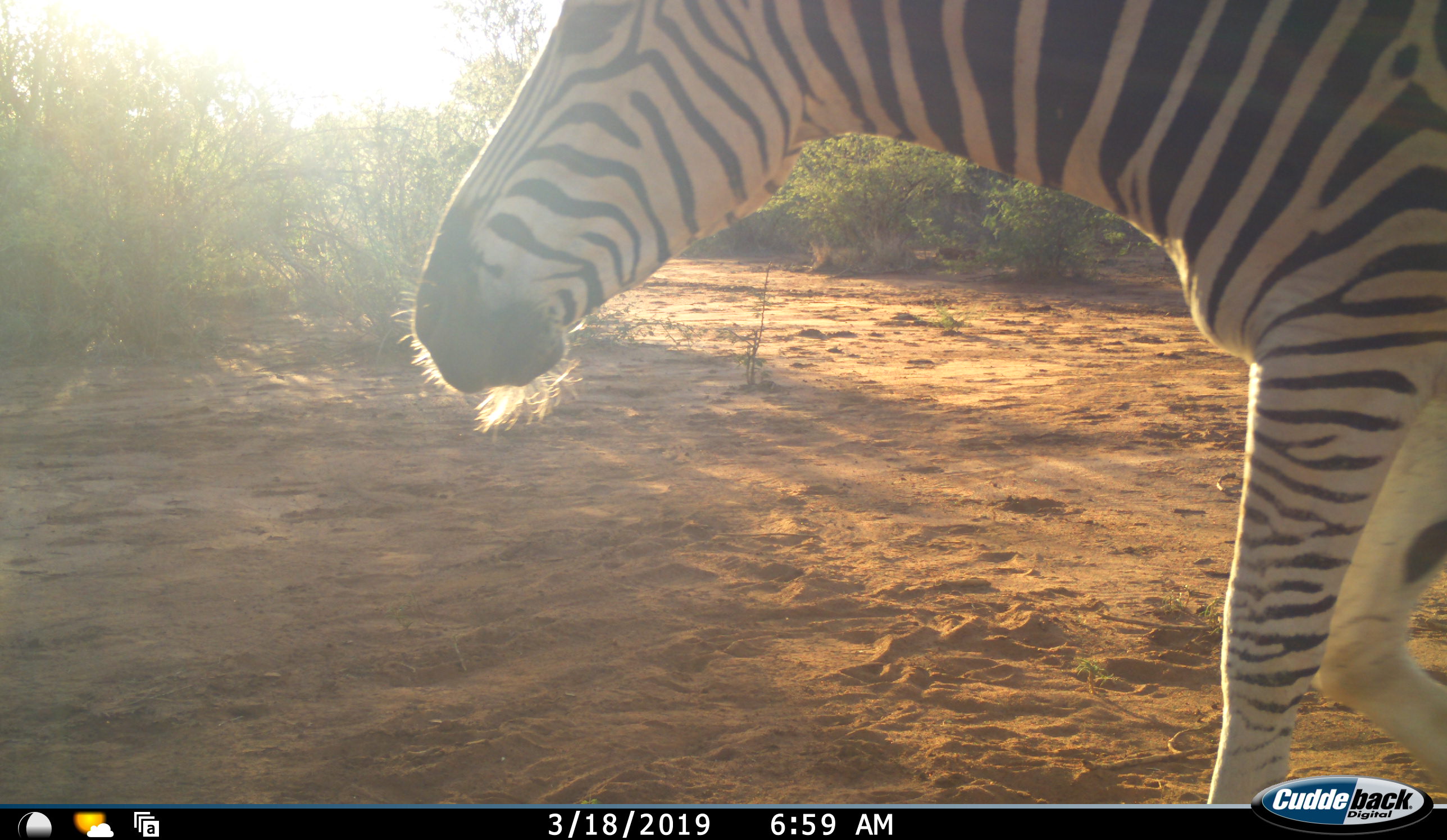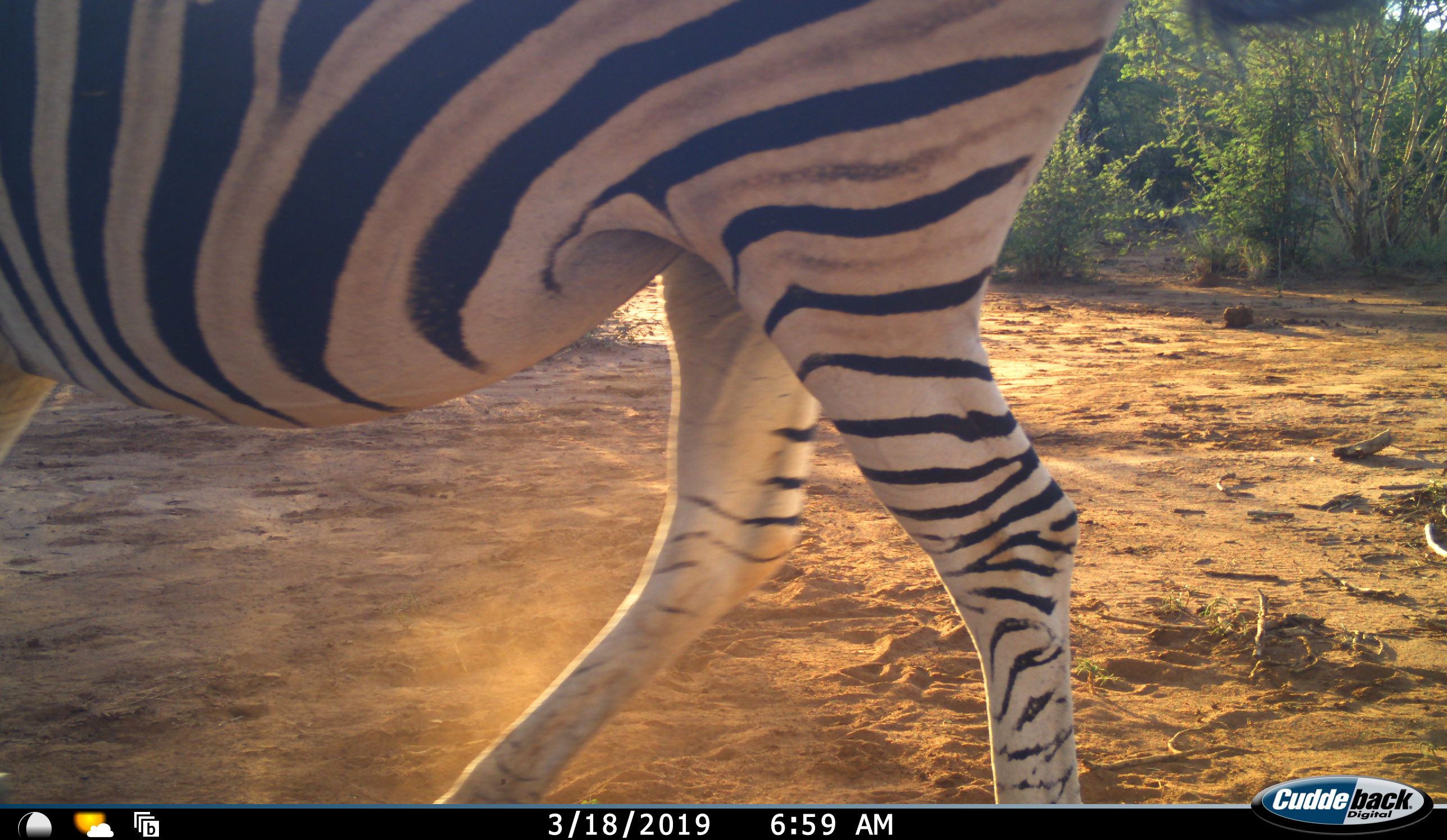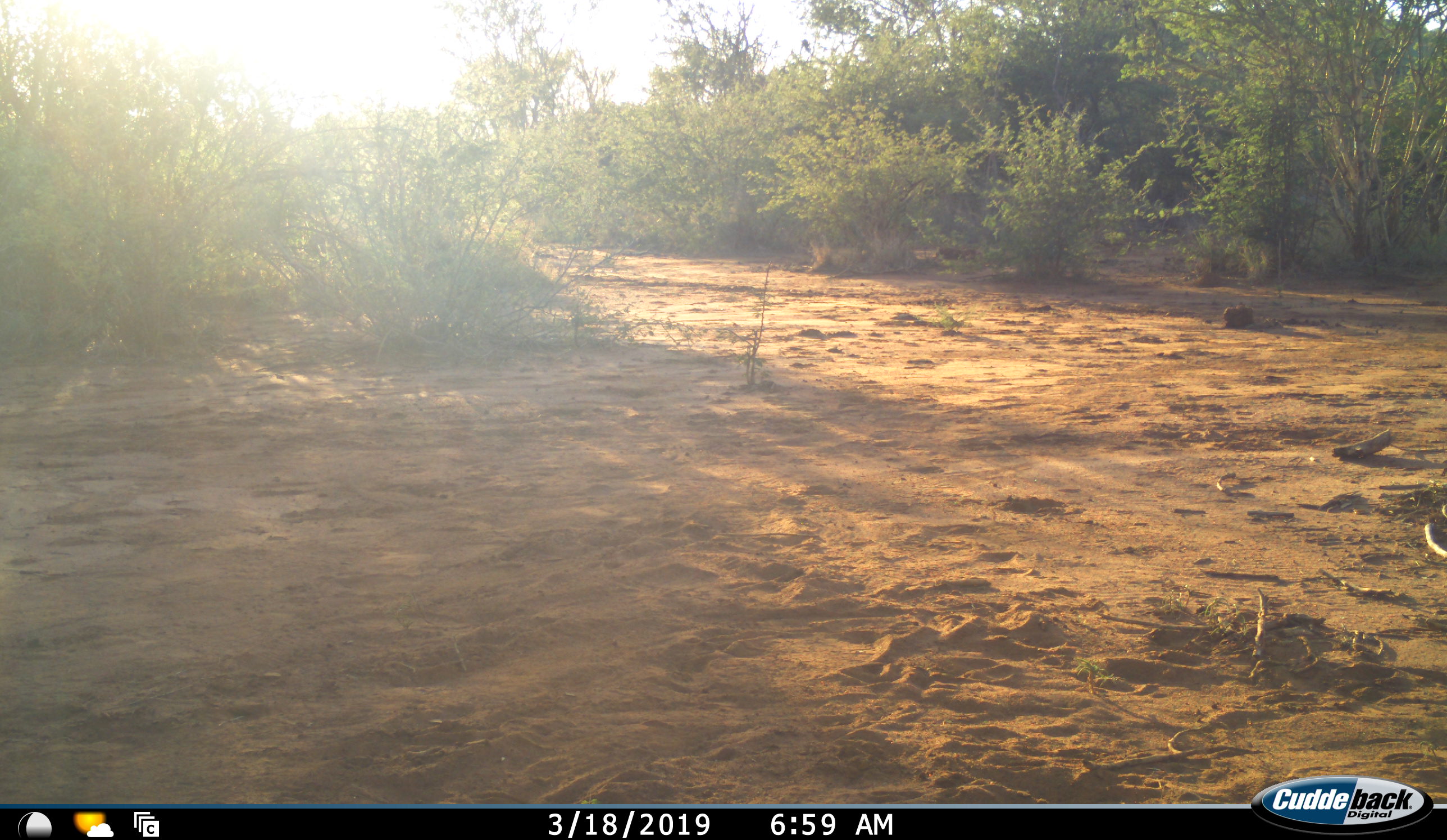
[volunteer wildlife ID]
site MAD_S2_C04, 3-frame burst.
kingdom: Animalia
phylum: Chordata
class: Mammalia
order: Perissodactyla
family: Equidae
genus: Equus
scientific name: Equus quagga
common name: plains zebra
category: zebraplains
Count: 1.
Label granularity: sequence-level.